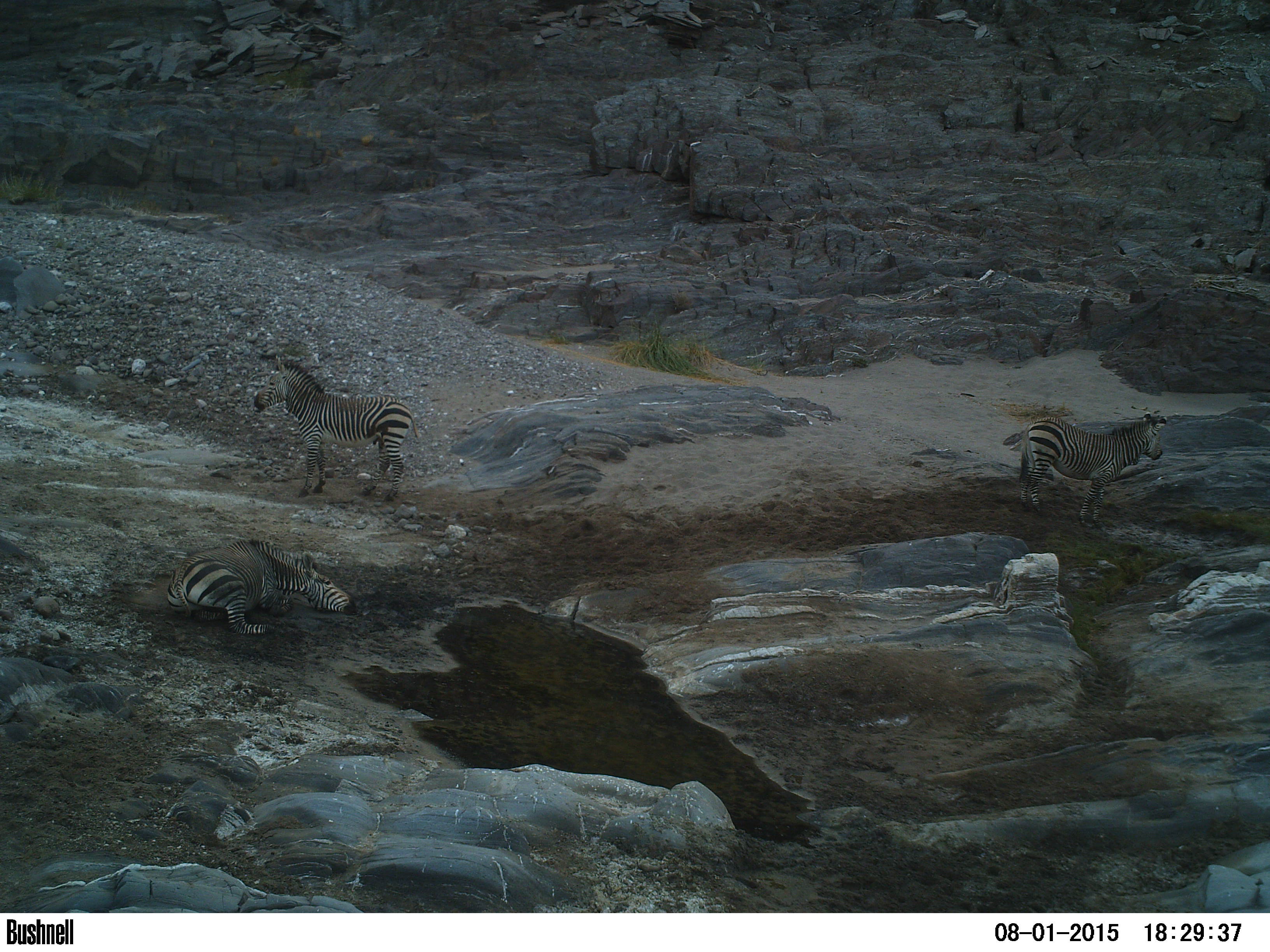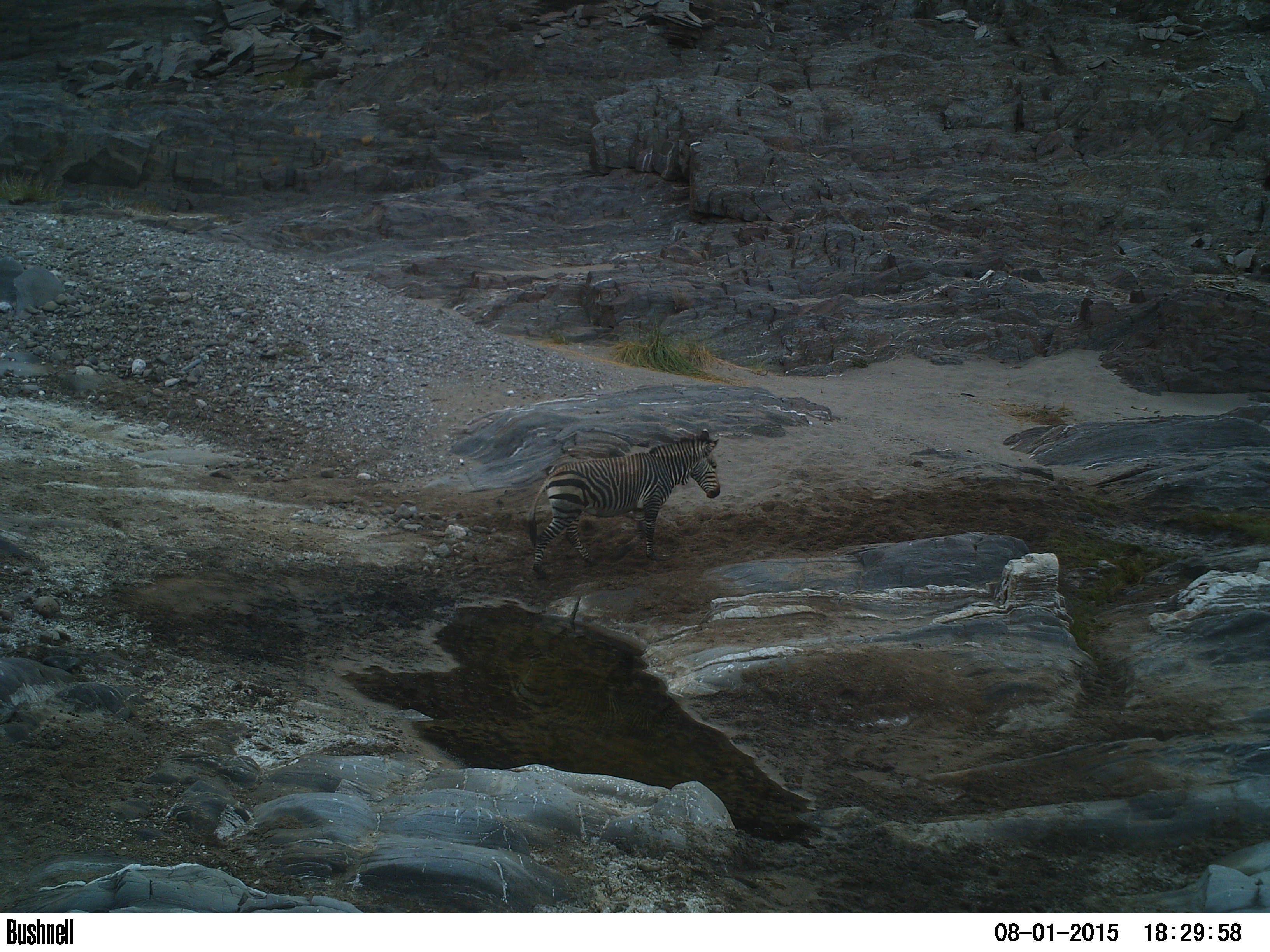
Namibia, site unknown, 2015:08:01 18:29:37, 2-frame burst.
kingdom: Animalia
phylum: Chordata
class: Mammalia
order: Perissodactyla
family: Equidae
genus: Equus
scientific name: Equus zebra hartmannae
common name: hartmann's mountain zebra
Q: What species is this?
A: Equus zebra hartmannae (hartmann's mountain zebra).